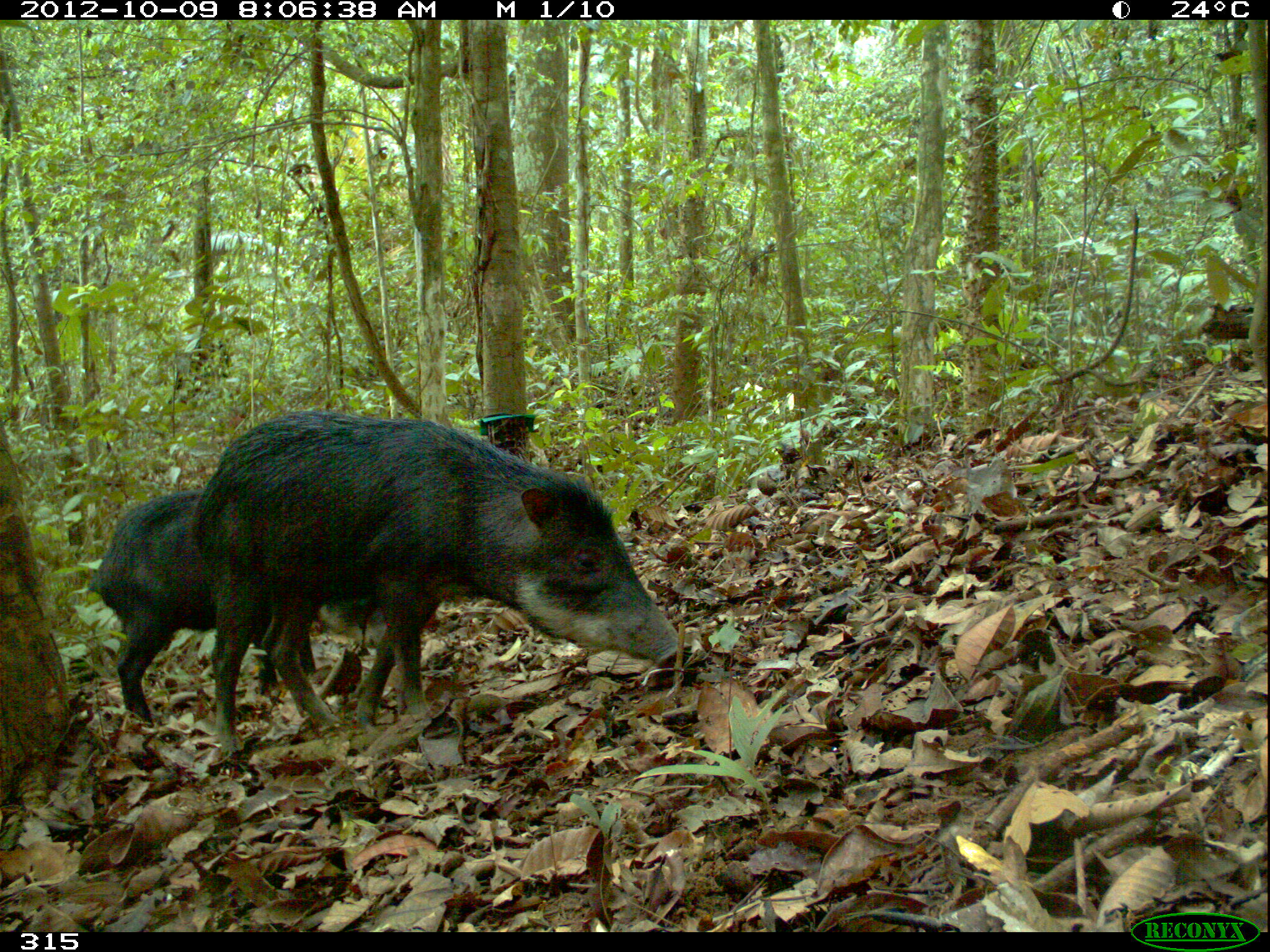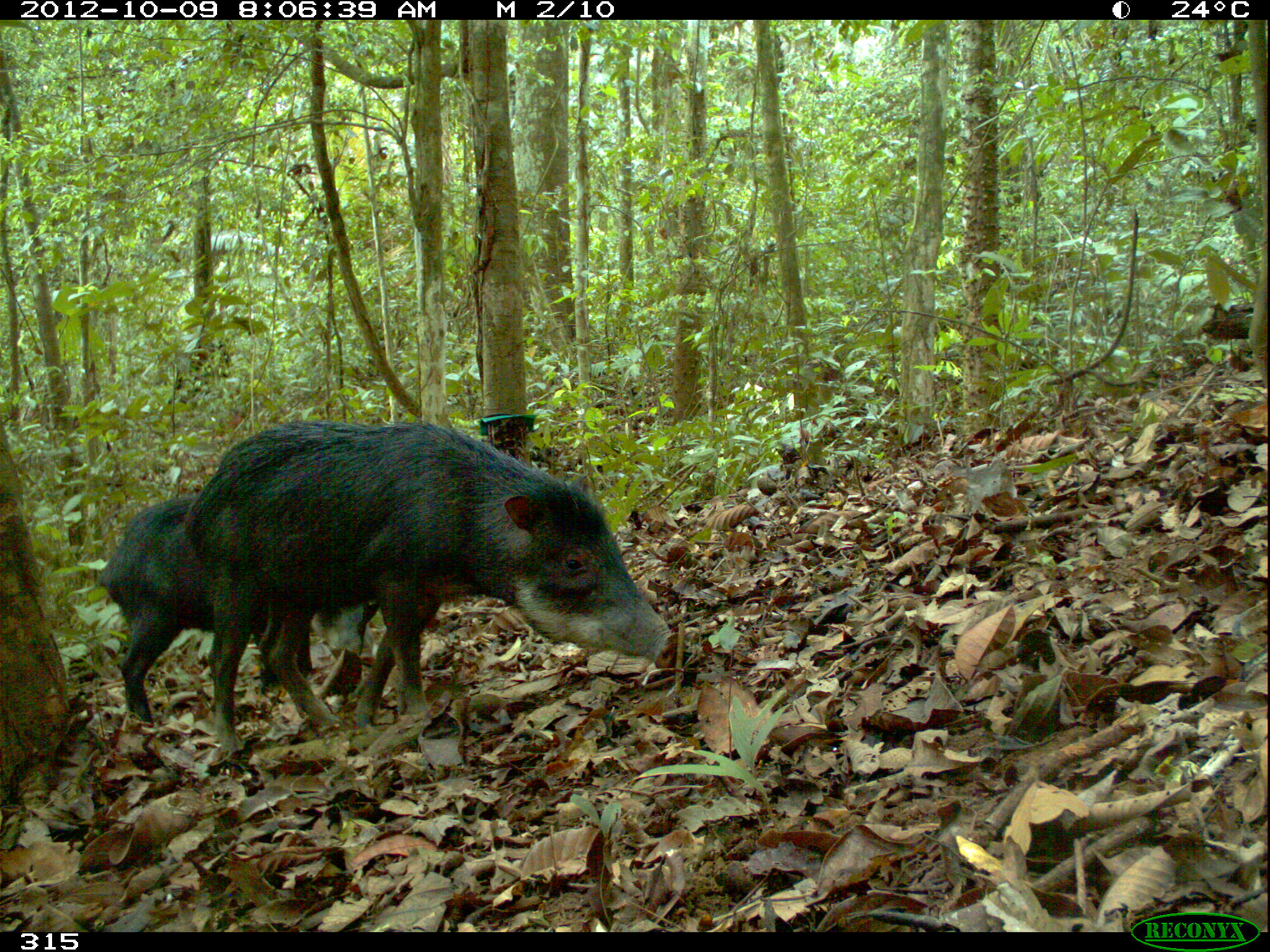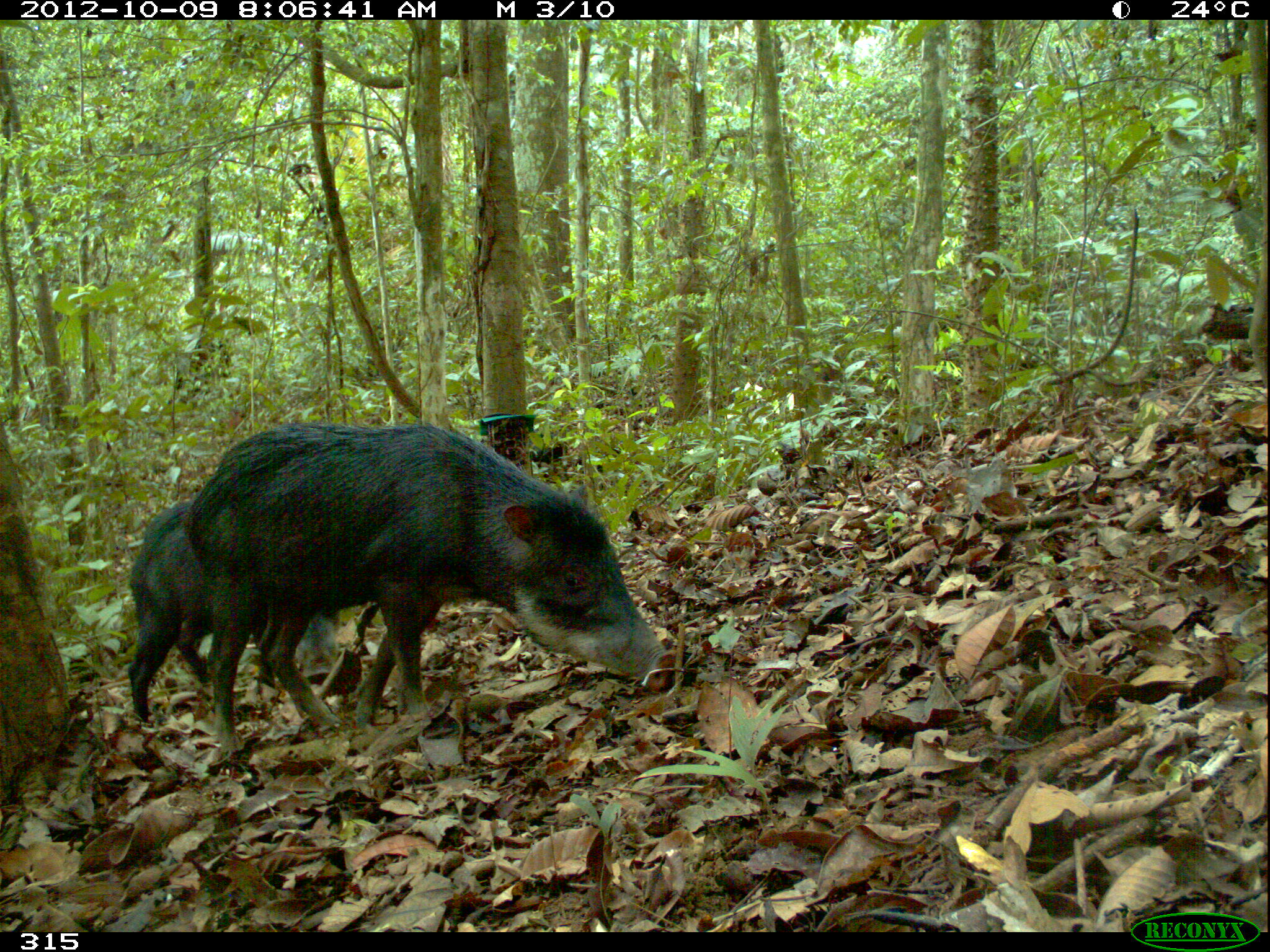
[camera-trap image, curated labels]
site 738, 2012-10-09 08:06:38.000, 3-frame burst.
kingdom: Animalia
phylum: Chordata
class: Mammalia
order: Artiodactyla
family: Tayassuidae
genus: Tayassu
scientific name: Tayassu pecari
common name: white-lipped peccary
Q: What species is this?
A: Tayassu pecari (white-lipped peccary).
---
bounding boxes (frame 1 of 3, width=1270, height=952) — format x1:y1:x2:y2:
tayassu pecari: 194:408:692:756; 86:486:317:728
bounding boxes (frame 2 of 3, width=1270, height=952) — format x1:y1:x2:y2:
tayassu pecari: 181:417:678:754; 94:492:312:726; 529:440:583:466